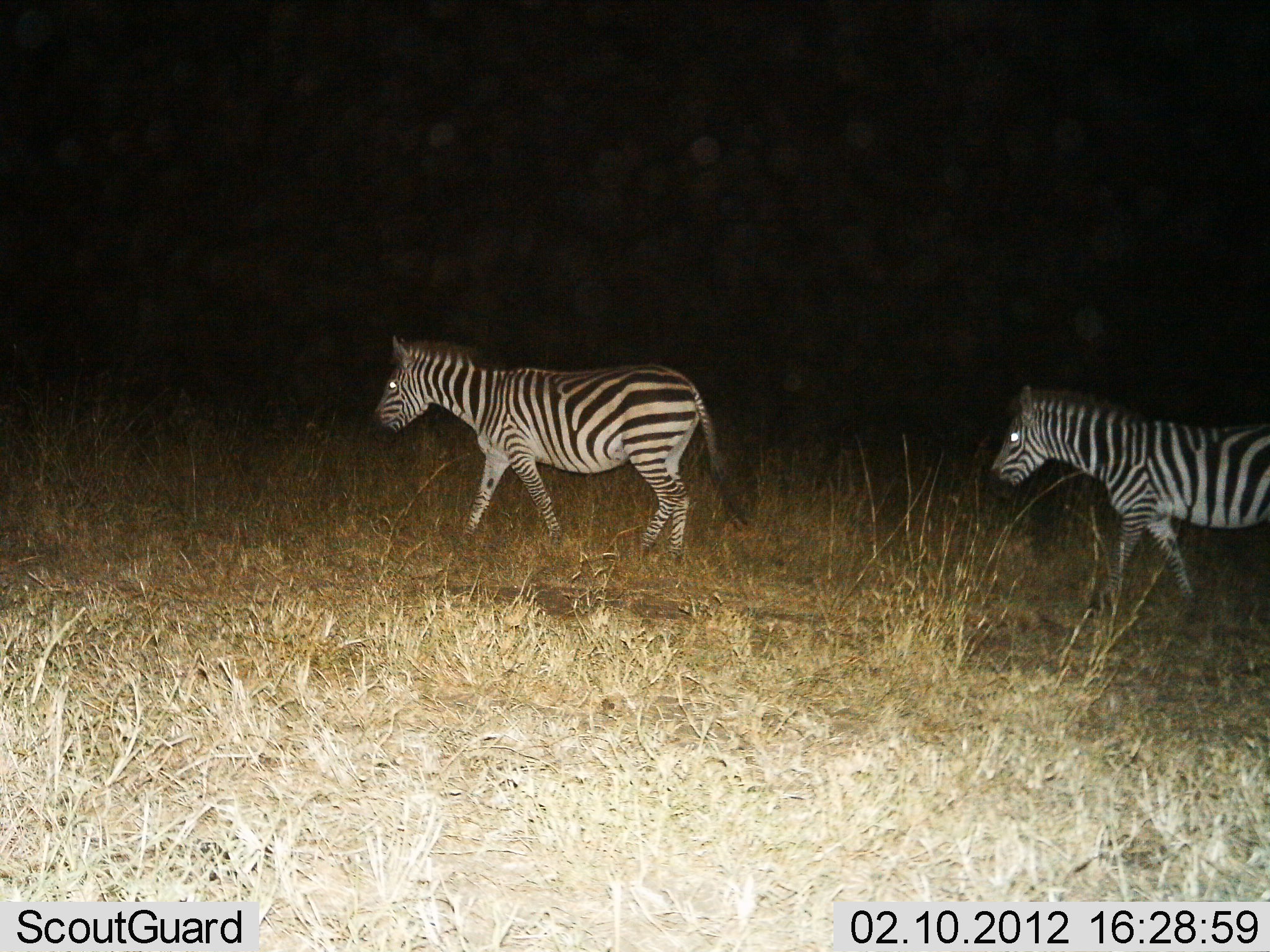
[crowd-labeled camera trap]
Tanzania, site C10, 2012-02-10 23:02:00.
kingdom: Animalia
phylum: Chordata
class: Mammalia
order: Perissodactyla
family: Equidae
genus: Equus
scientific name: Equus quagga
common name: plains zebra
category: zebra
Zebra (plains zebra) (Equus quagga), count 2. Behavior (volunteer vote fractions): standing 0%, resting 0%, moving 100%, interacting 0%. Young present (vote fraction): 0%. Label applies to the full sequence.